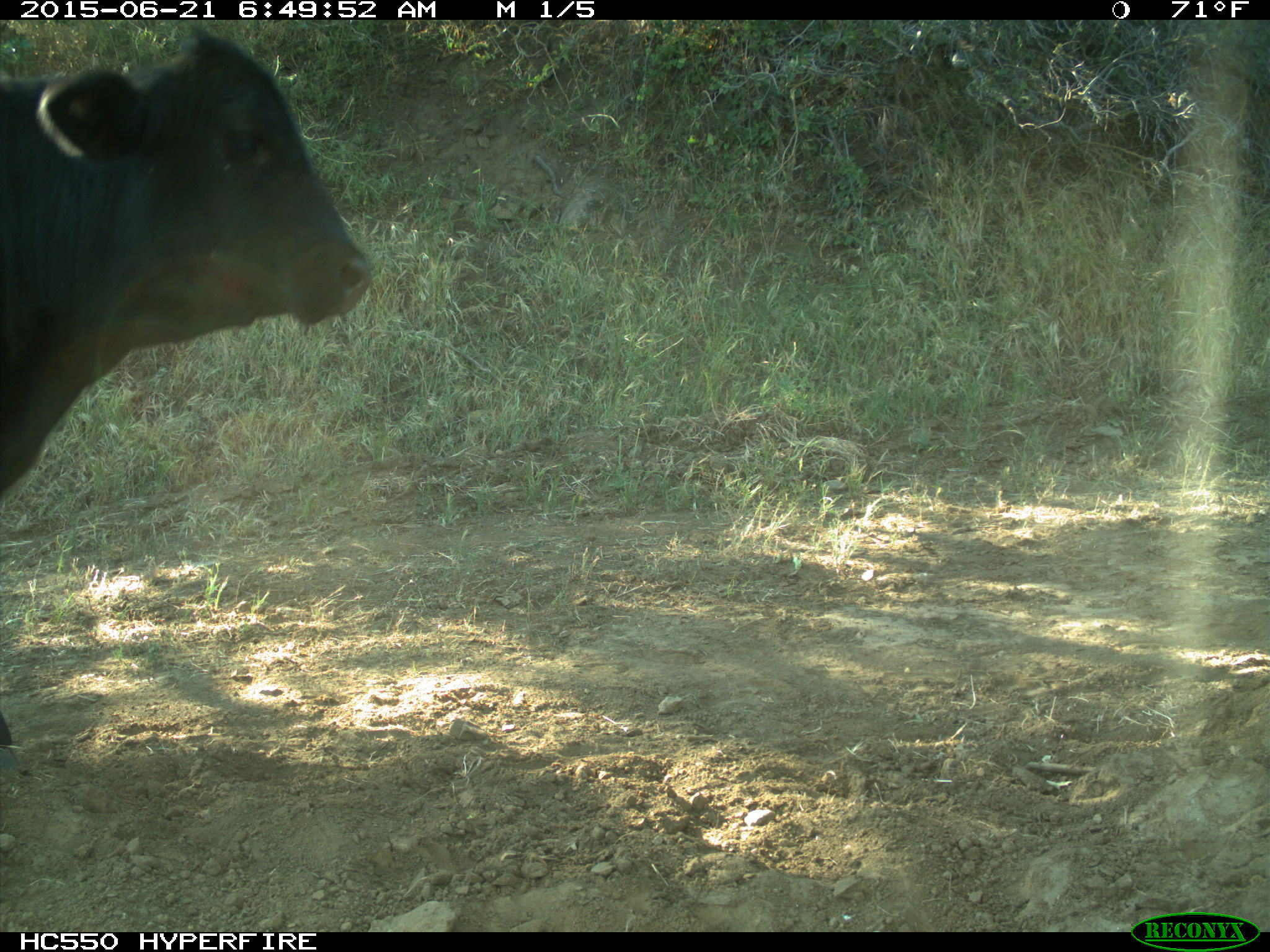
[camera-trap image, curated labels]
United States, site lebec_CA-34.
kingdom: Animalia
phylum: Chordata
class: Mammalia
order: Artiodactyla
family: Bovidae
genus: Bos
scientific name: Bos taurus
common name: domestic cow